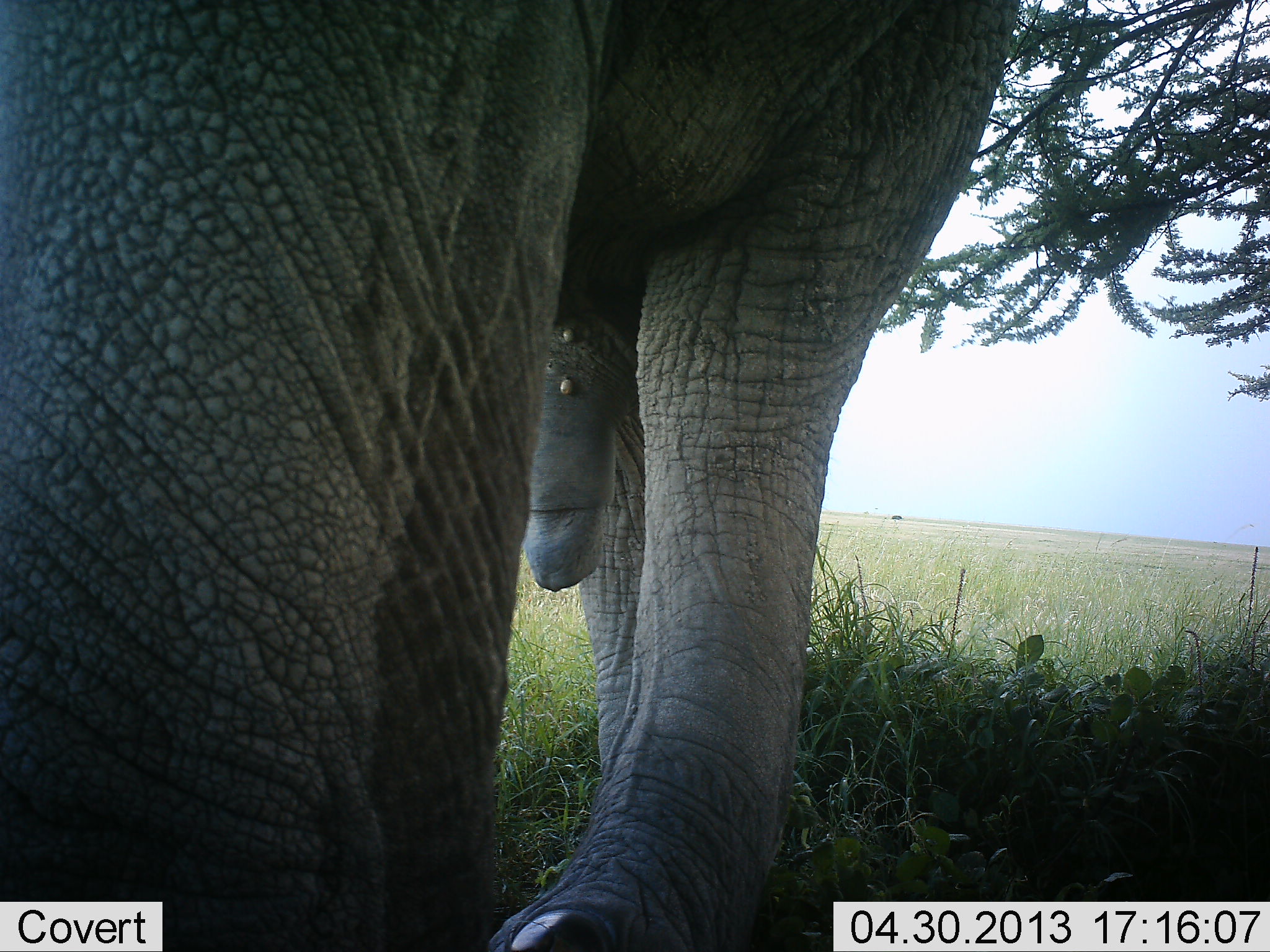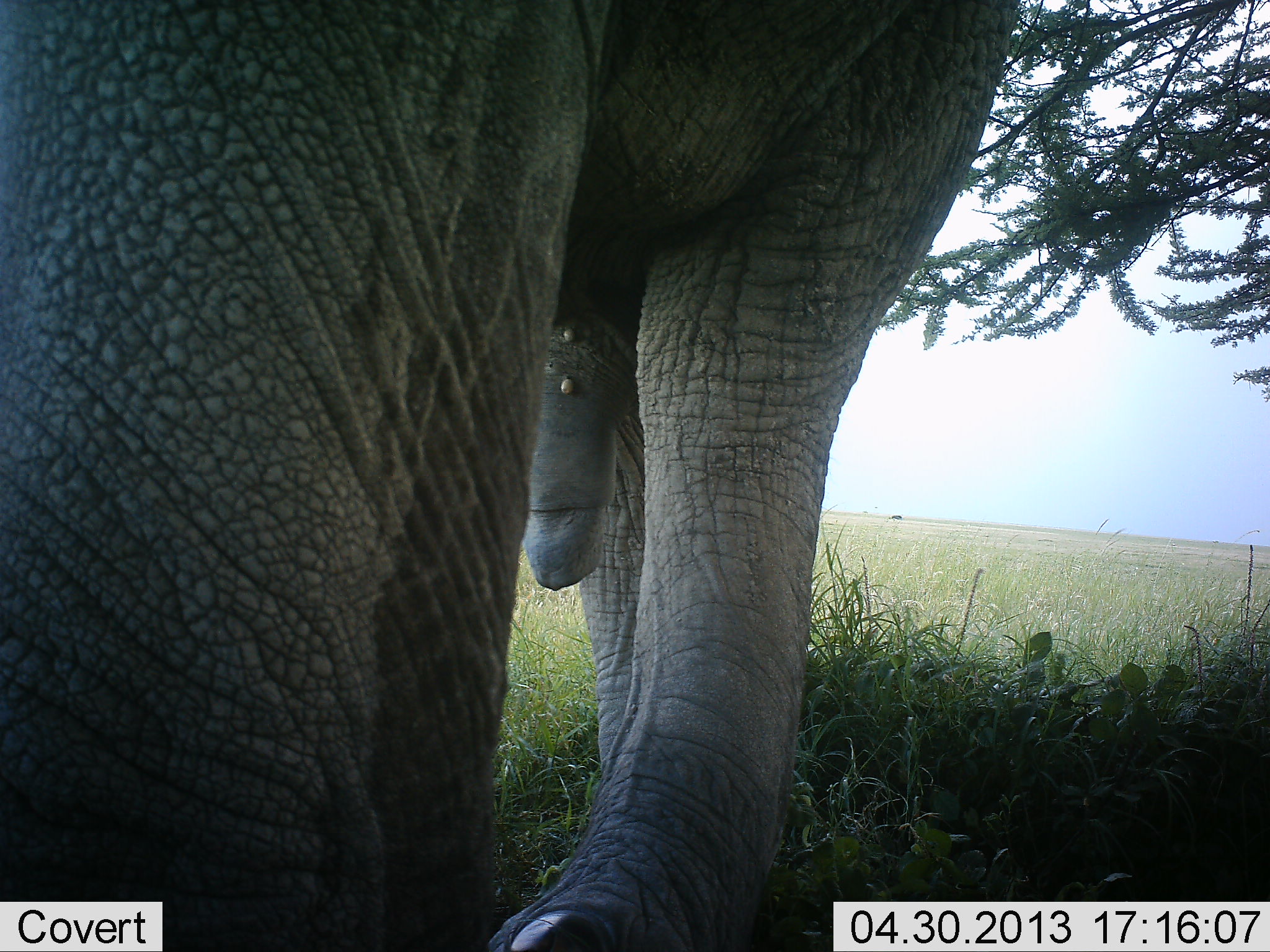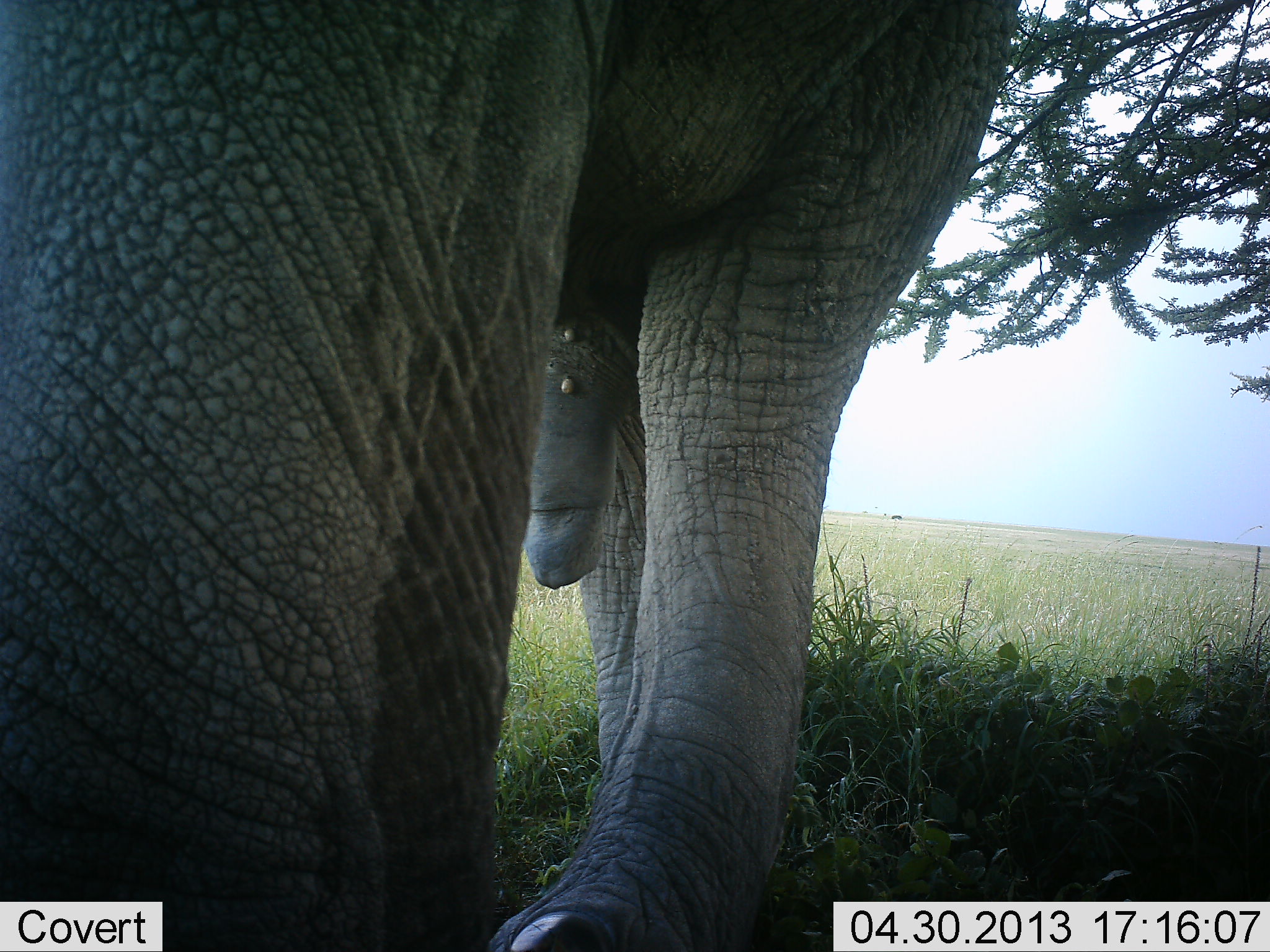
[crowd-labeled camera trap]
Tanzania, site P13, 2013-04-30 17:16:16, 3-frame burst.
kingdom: Animalia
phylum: Chordata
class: Mammalia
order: Proboscidea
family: Elephantidae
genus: Loxodonta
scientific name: Loxodonta africana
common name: african bush elephant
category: elephant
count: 1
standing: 100%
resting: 0%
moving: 0%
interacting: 0%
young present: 0%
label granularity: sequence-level